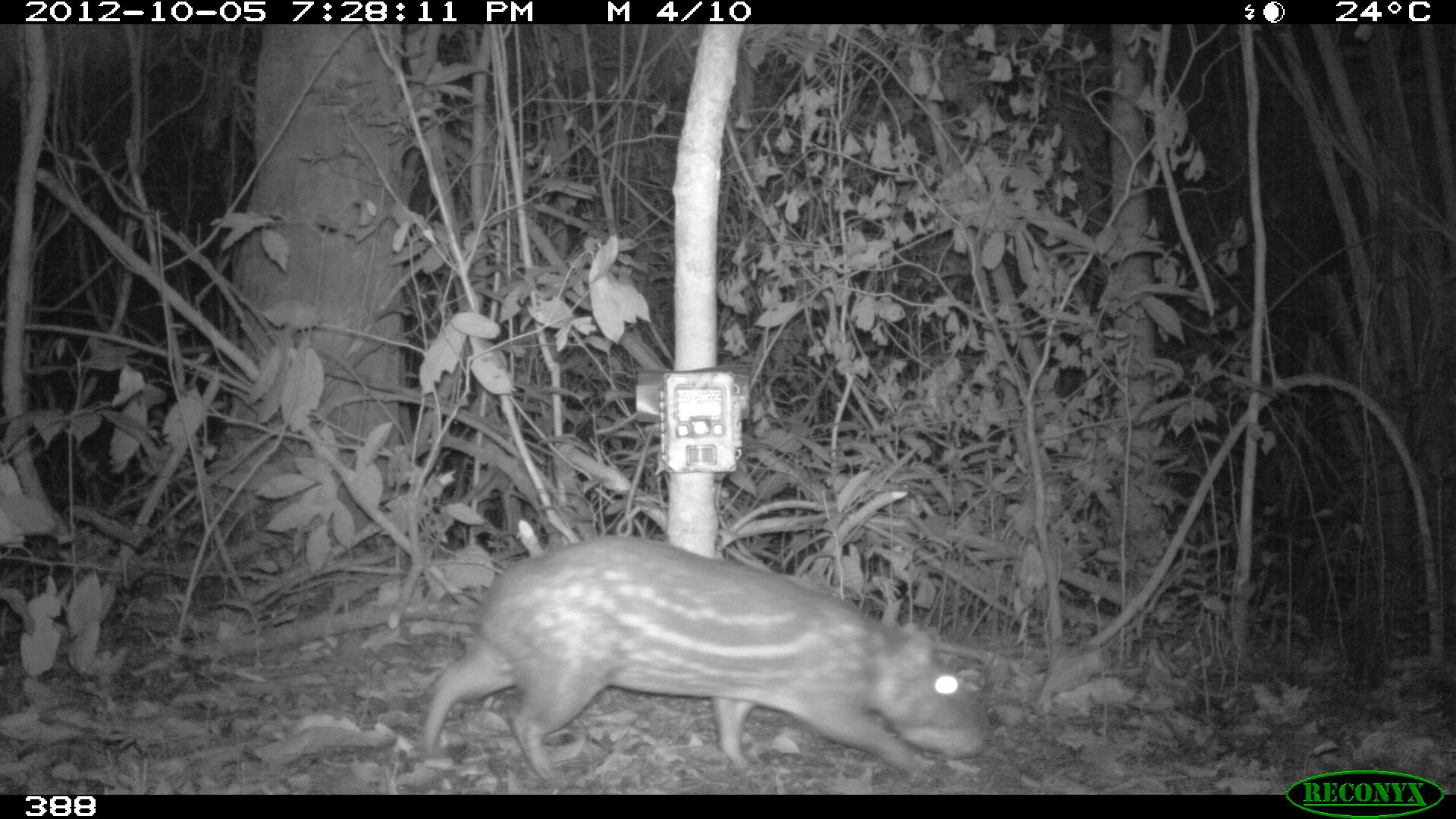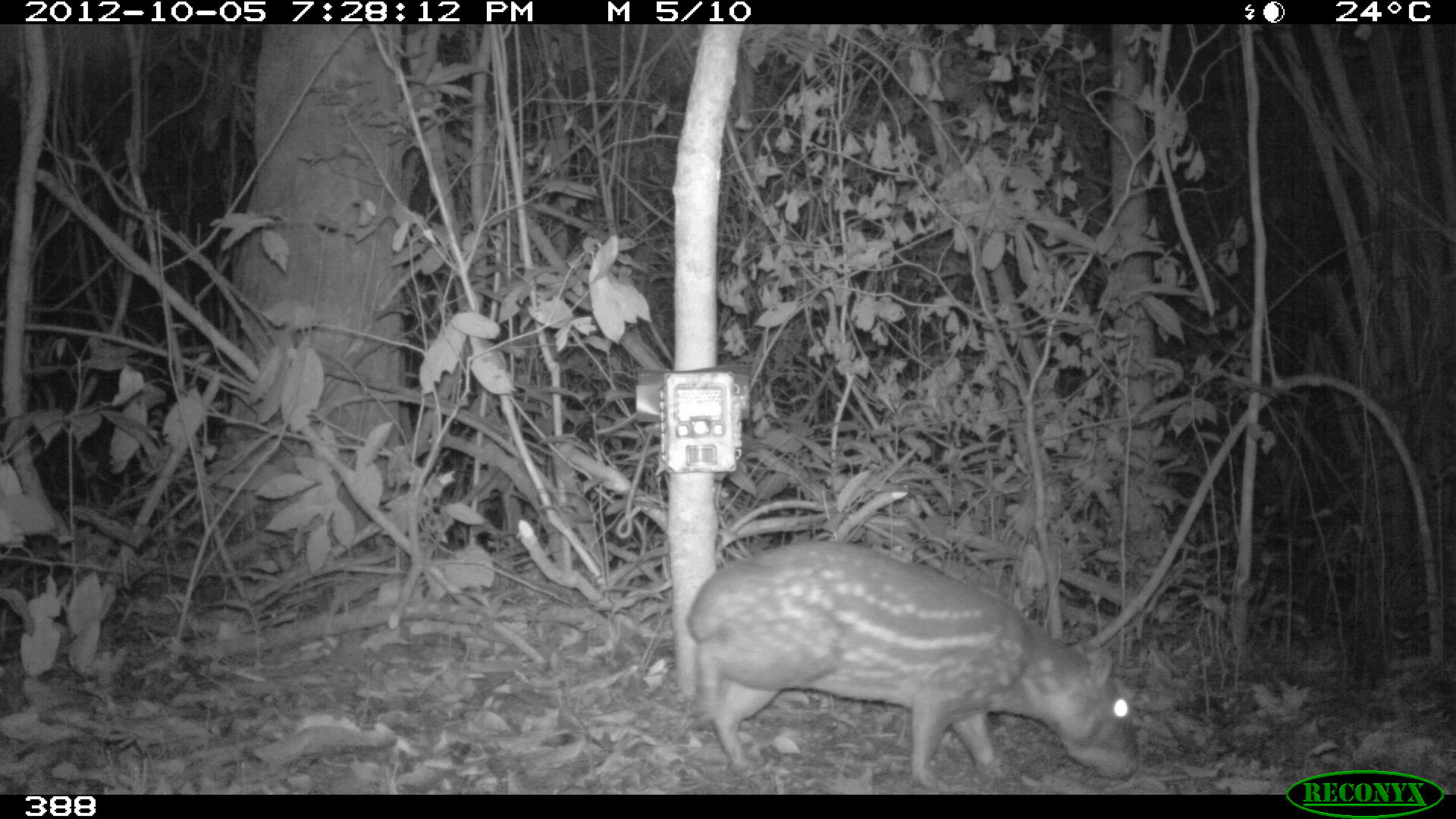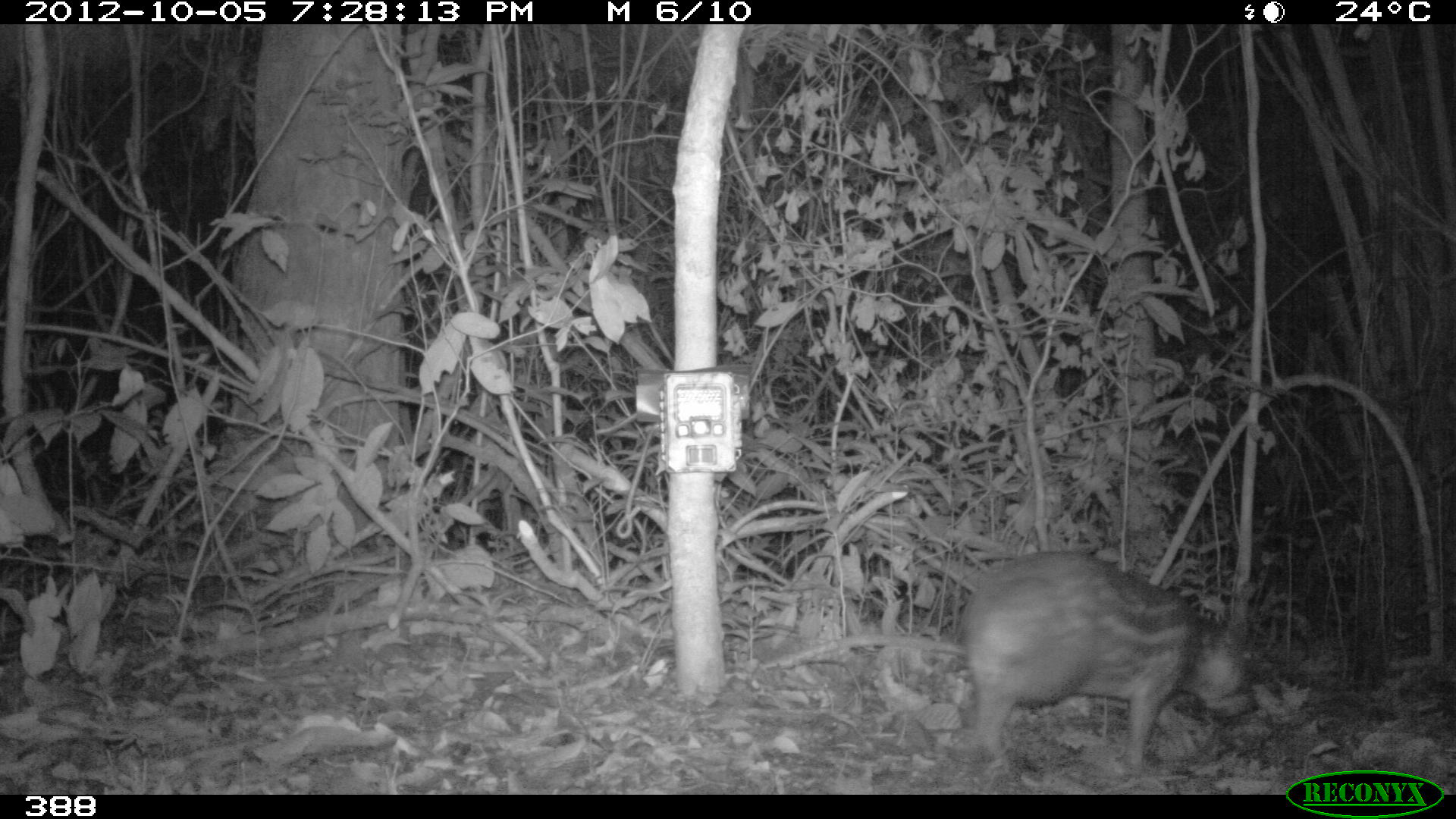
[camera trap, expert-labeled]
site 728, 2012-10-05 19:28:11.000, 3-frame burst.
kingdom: Animalia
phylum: Chordata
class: Mammalia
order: Rodentia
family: Cuniculidae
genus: Cuniculus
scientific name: Cuniculus paca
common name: spotted paca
Cuniculus paca (spotted paca).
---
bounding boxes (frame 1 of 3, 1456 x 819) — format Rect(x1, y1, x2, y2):
cuniculus paca: Rect(415, 535, 990, 793)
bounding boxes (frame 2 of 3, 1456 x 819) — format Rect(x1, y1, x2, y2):
cuniculus paca: Rect(685, 540, 1138, 790)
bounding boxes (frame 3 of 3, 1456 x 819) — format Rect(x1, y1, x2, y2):
cuniculus paca: Rect(959, 550, 1257, 780)